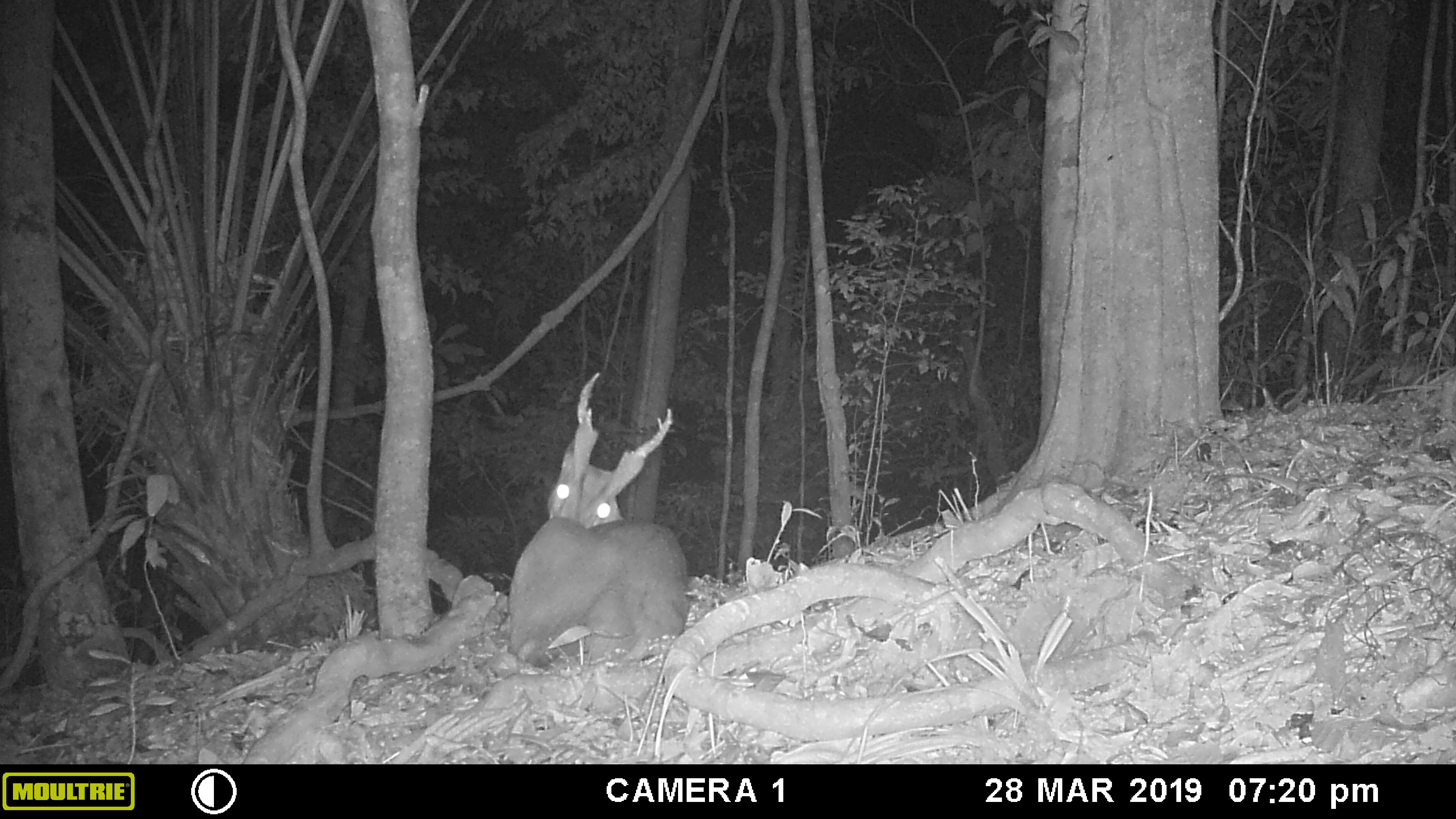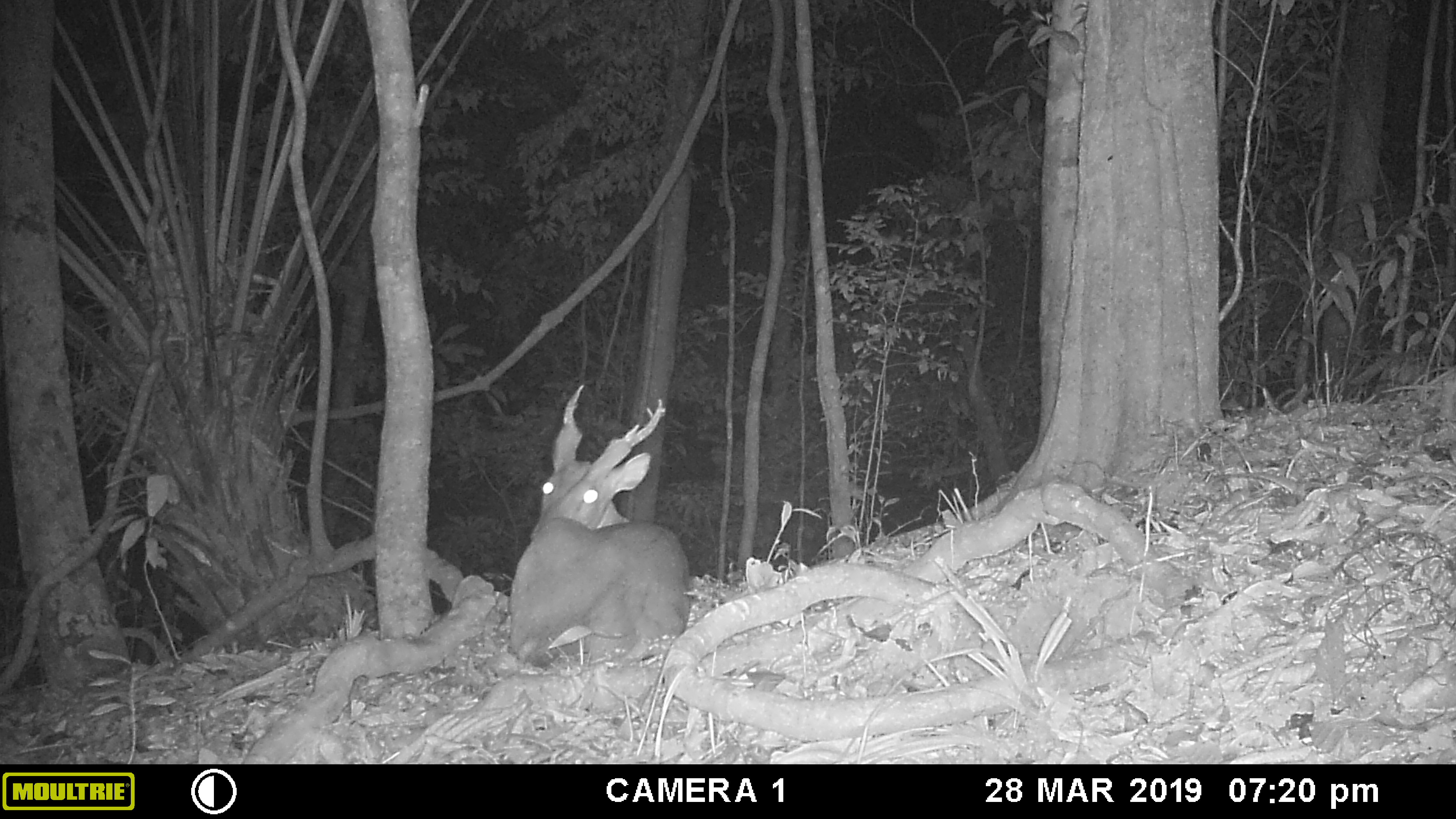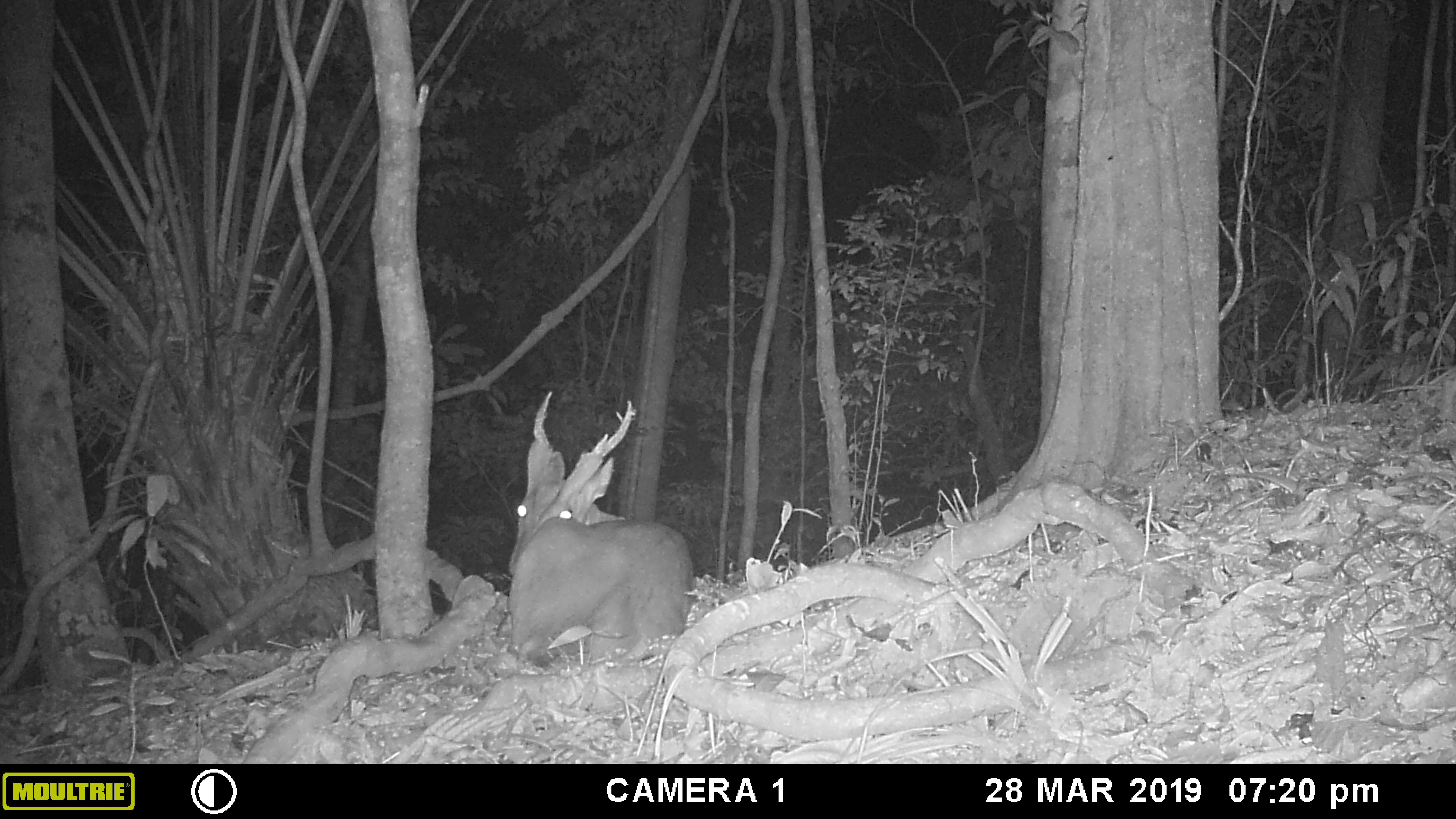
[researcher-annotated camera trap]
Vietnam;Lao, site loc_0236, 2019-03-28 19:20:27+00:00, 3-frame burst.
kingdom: Animalia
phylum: Chordata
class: Mammalia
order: Artiodactyla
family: Cervidae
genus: Muntiacus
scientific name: Muntiacus vuquangensis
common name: large-antlered muntjac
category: large antlered muntjac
Large antlered muntjac (large-antlered muntjac) (Muntiacus vuquangensis). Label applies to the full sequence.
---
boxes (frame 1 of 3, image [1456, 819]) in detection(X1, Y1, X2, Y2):
large antlered muntjac: detection(506, 370, 690, 668)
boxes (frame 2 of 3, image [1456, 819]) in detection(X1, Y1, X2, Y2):
large antlered muntjac: detection(506, 383, 692, 668)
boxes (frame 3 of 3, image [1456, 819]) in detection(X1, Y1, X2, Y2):
large antlered muntjac: detection(506, 388, 695, 668)